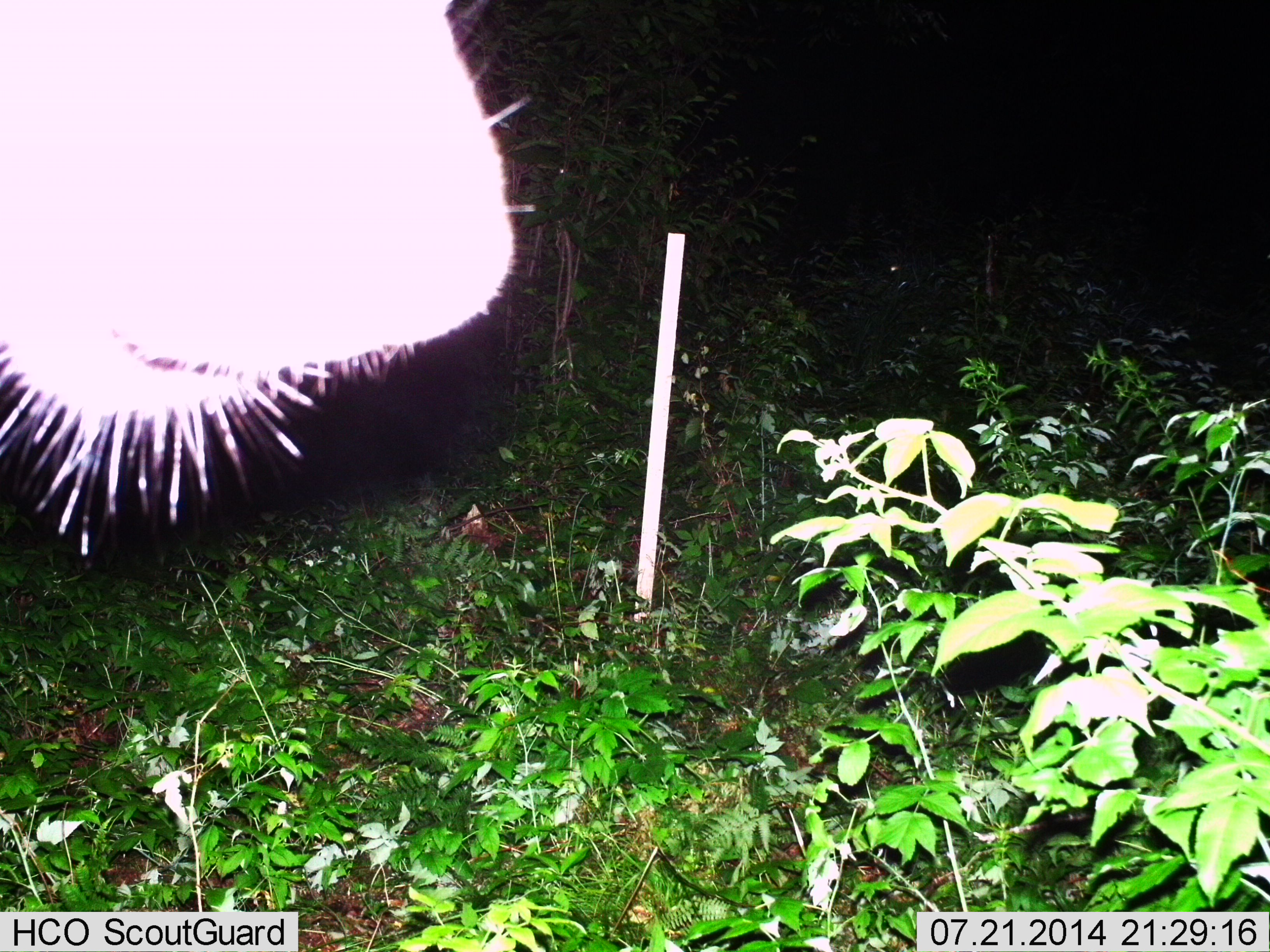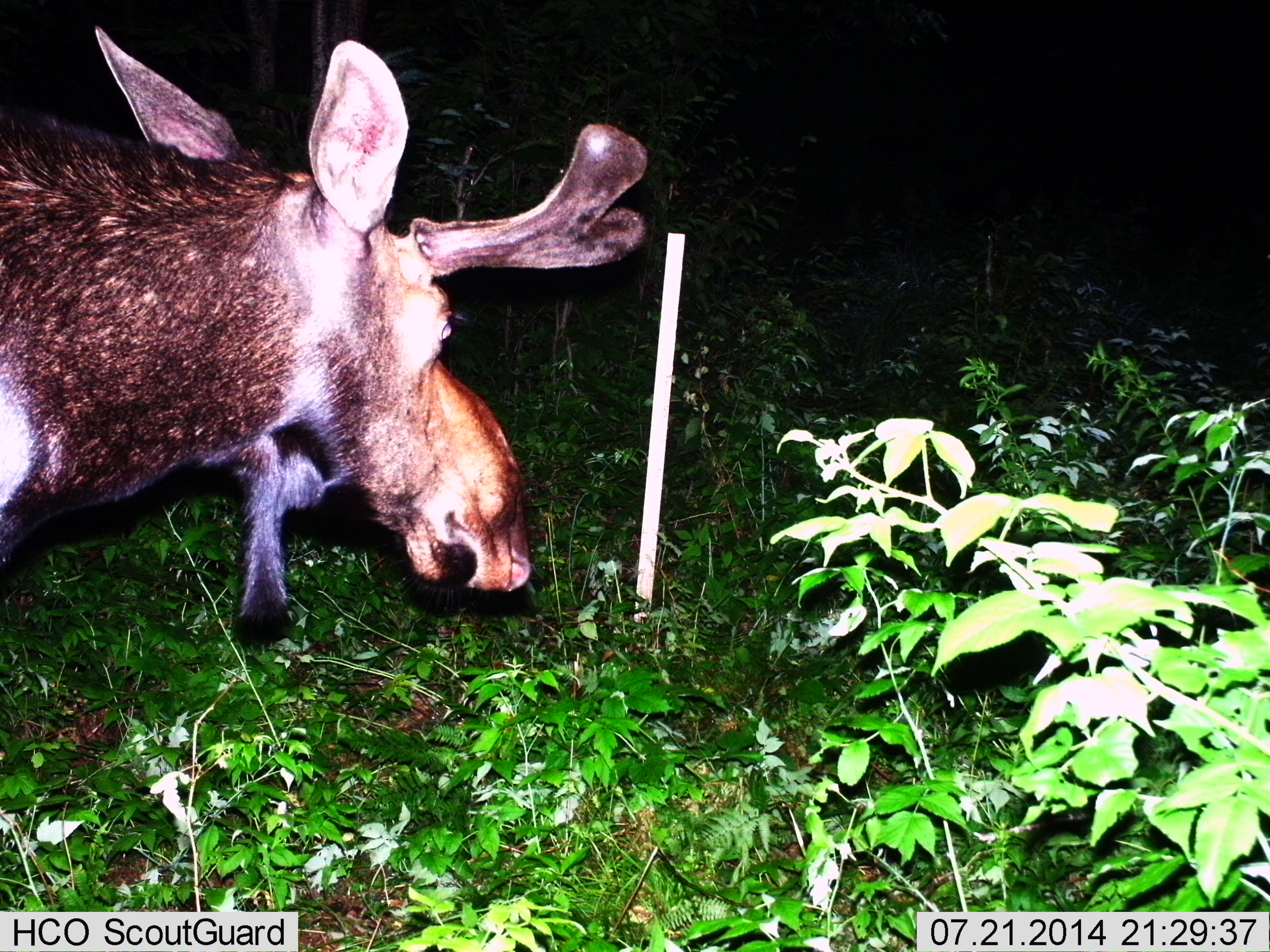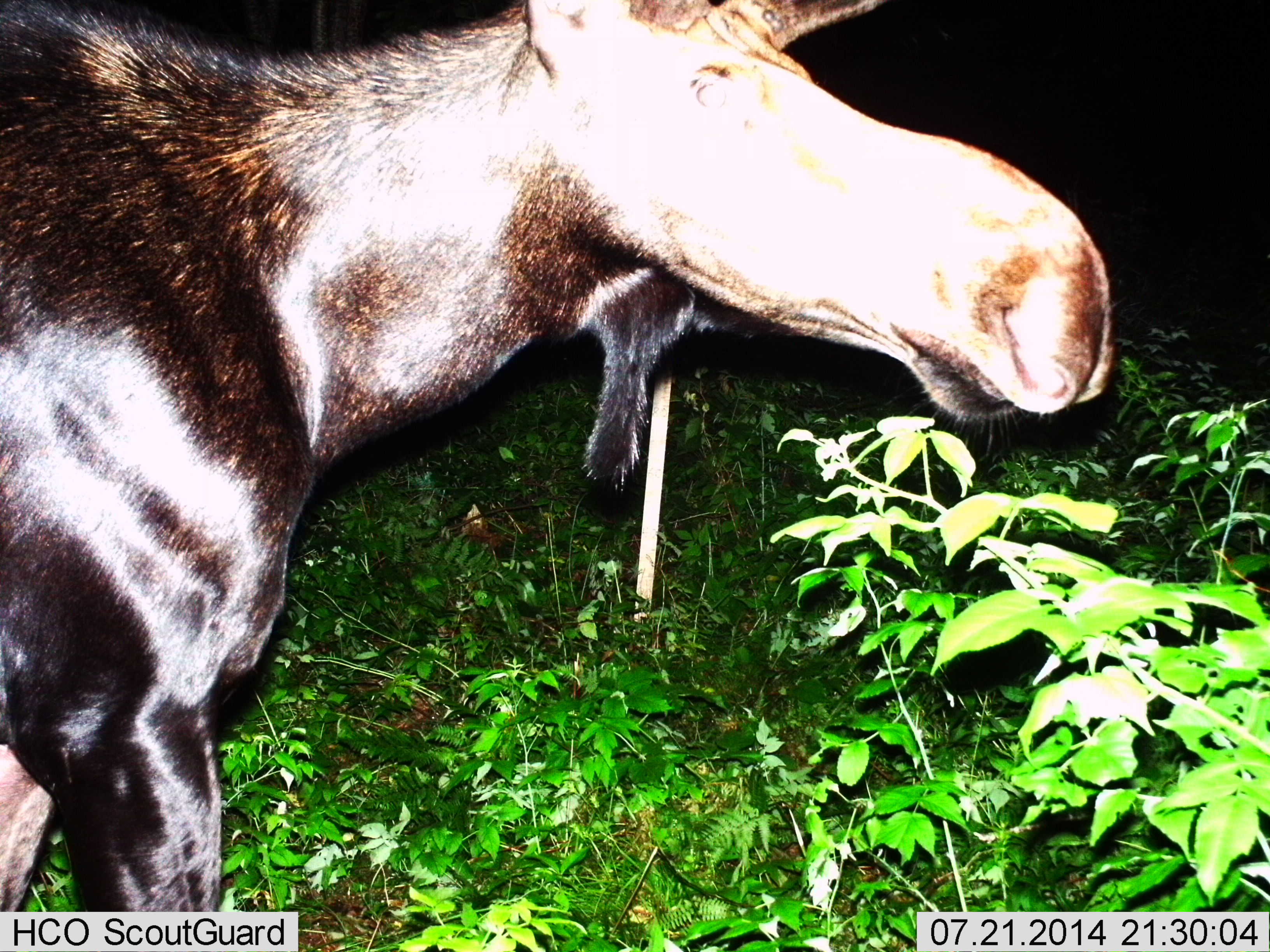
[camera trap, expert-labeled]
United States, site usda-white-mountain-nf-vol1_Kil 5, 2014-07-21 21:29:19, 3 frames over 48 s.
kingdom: Animalia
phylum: Chordata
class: Mammalia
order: Artiodactyla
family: Cervidae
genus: Alces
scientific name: Alces alces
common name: moose